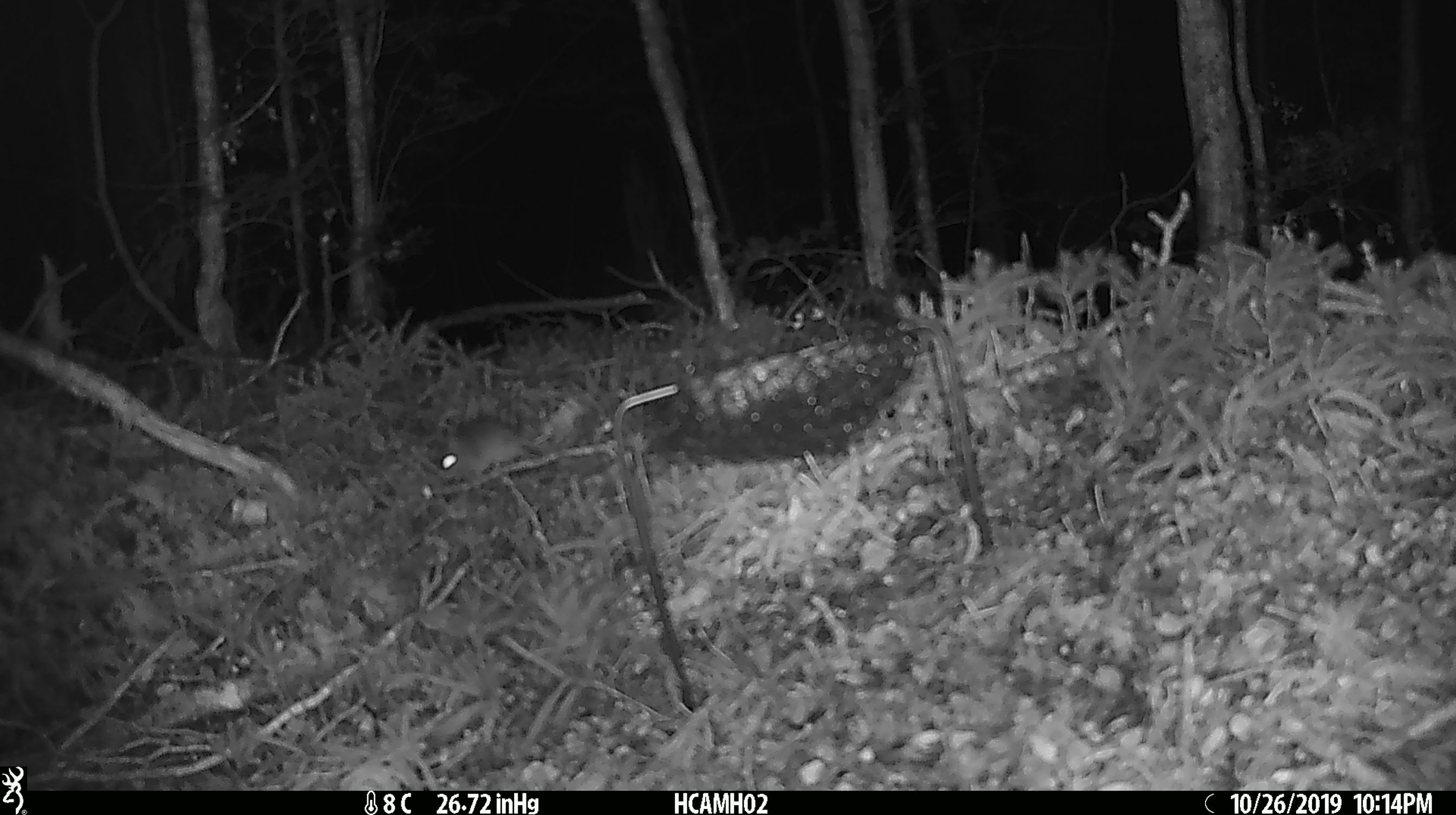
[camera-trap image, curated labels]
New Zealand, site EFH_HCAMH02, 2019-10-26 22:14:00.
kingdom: Animalia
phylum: Chordata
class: Mammalia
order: Rodentia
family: Muridae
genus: Mus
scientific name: Mus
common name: mouse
Mouse (Mus).